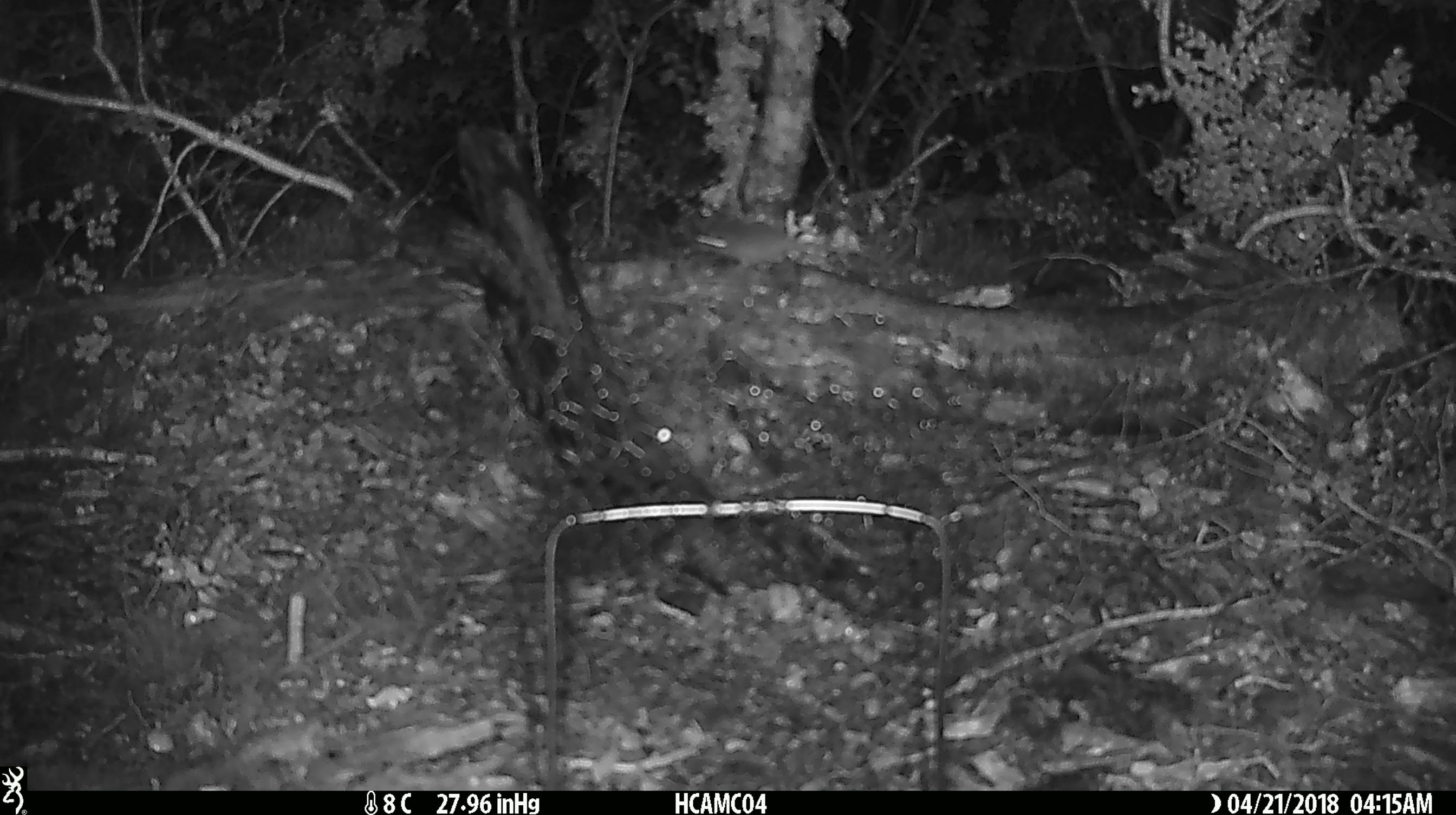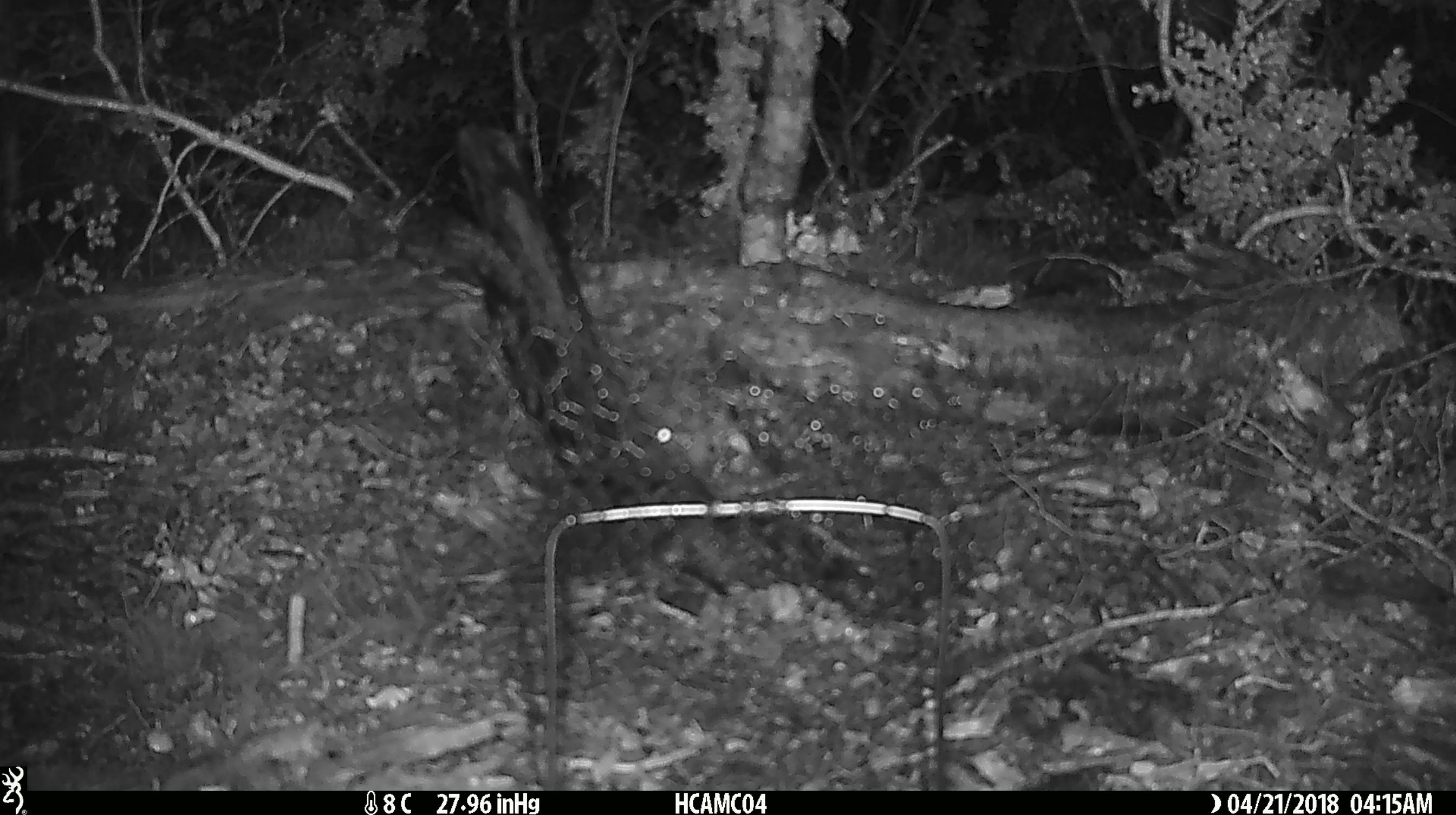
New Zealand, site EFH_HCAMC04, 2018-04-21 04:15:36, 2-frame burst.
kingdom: Animalia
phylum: Chordata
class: Mammalia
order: Rodentia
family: Muridae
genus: Rattus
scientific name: Rattus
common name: rat